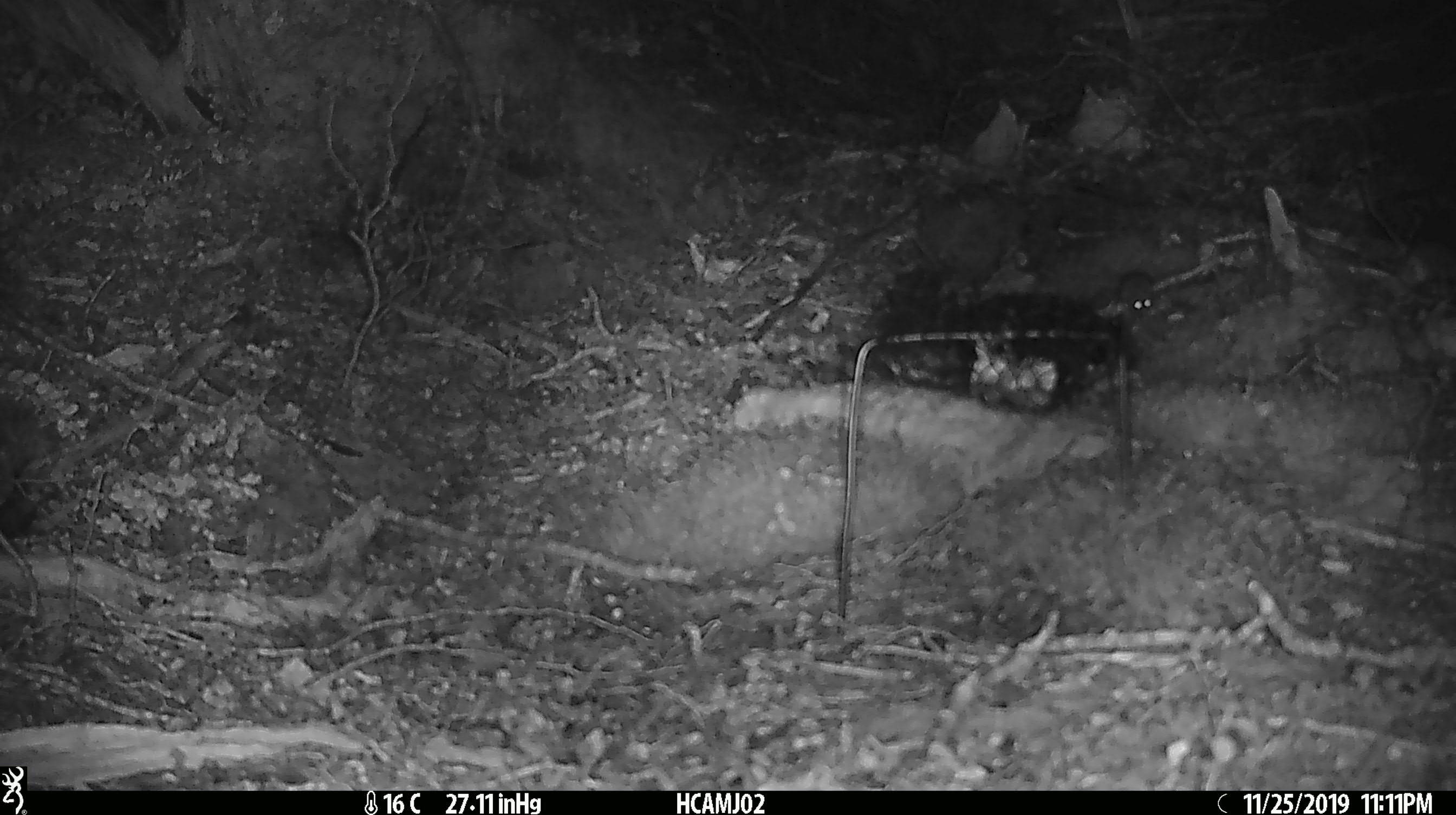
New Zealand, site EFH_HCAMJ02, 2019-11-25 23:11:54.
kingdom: Animalia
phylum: Chordata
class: Mammalia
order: Rodentia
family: Muridae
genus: Mus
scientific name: Mus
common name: mouse